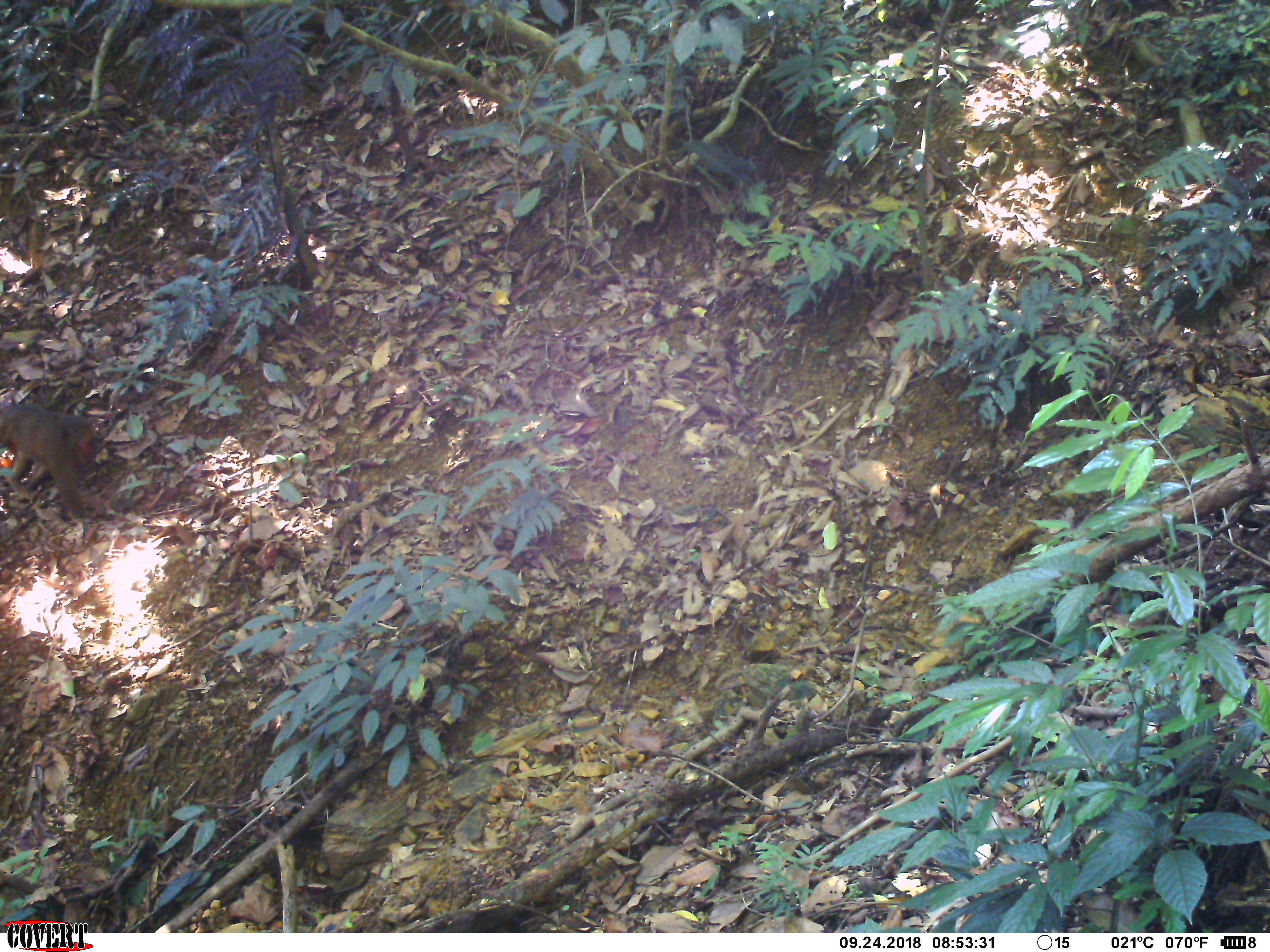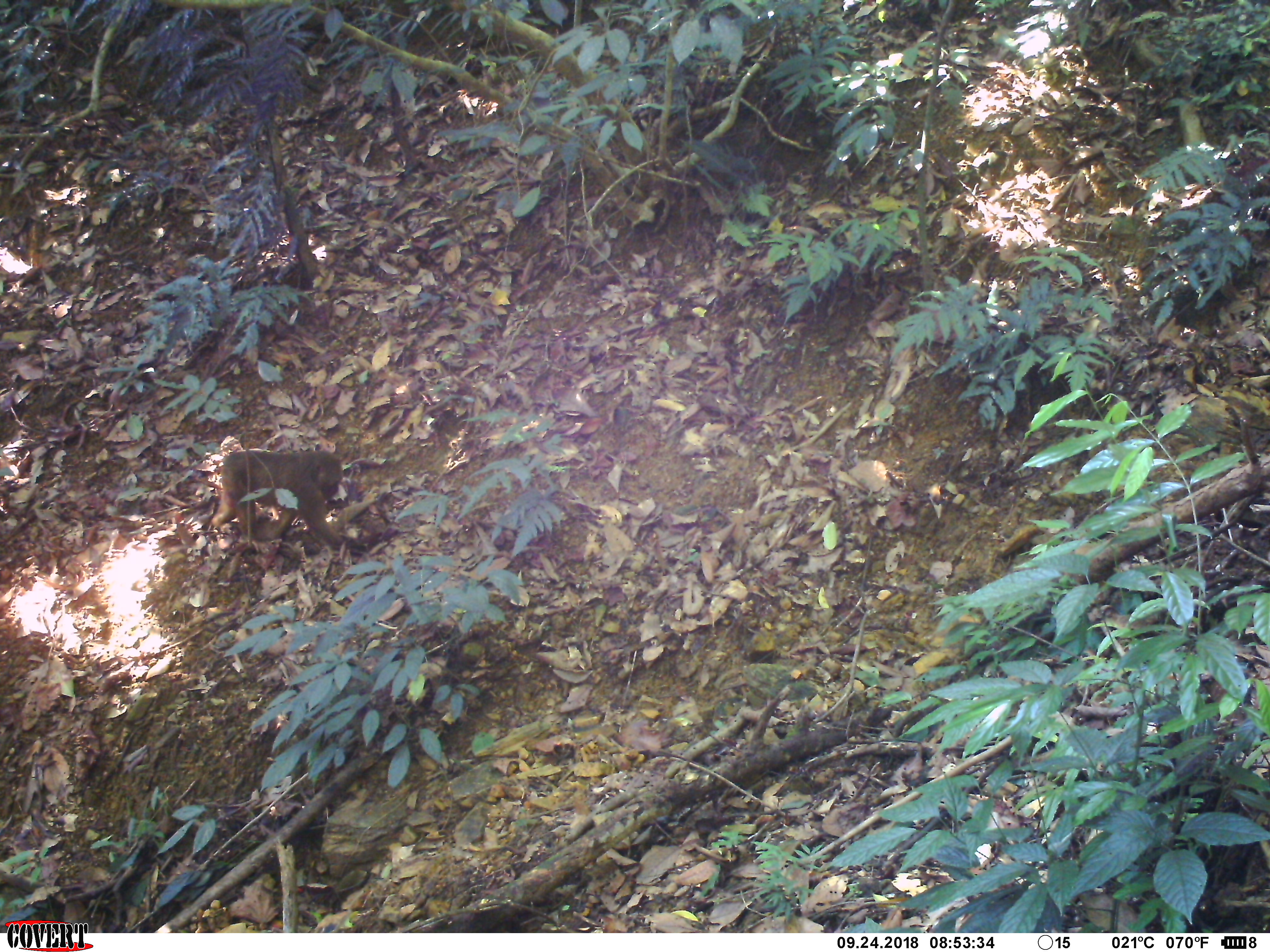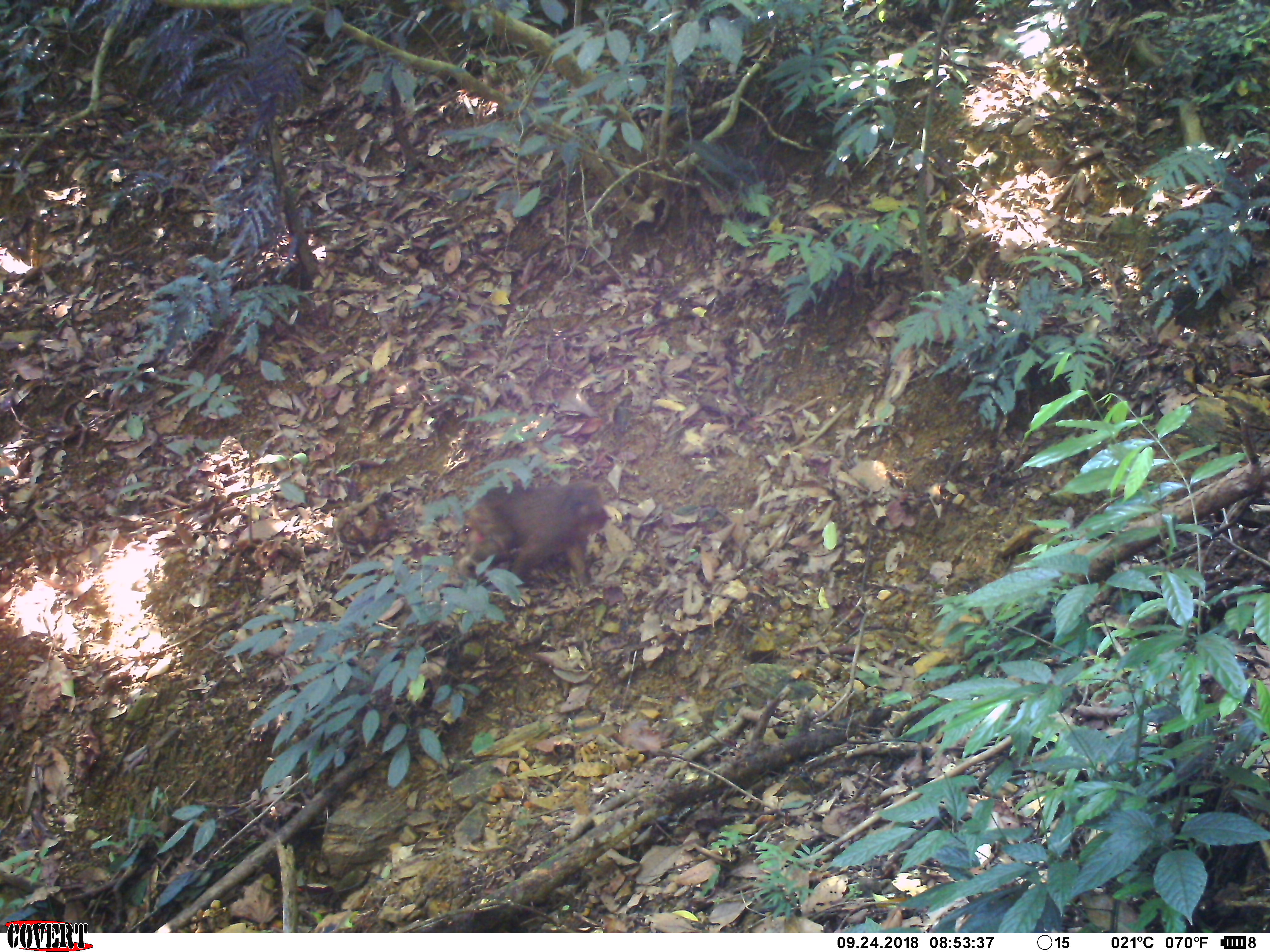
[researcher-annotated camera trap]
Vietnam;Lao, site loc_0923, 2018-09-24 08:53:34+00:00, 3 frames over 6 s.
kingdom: Animalia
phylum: Chordata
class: Mammalia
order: Primates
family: Cercopithecidae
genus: Macaca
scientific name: Macaca arctoides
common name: stump-tailed macaque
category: stump tailed macaque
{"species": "stump tailed macaque (stump-tailed macaque) (Macaca arctoides)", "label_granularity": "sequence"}